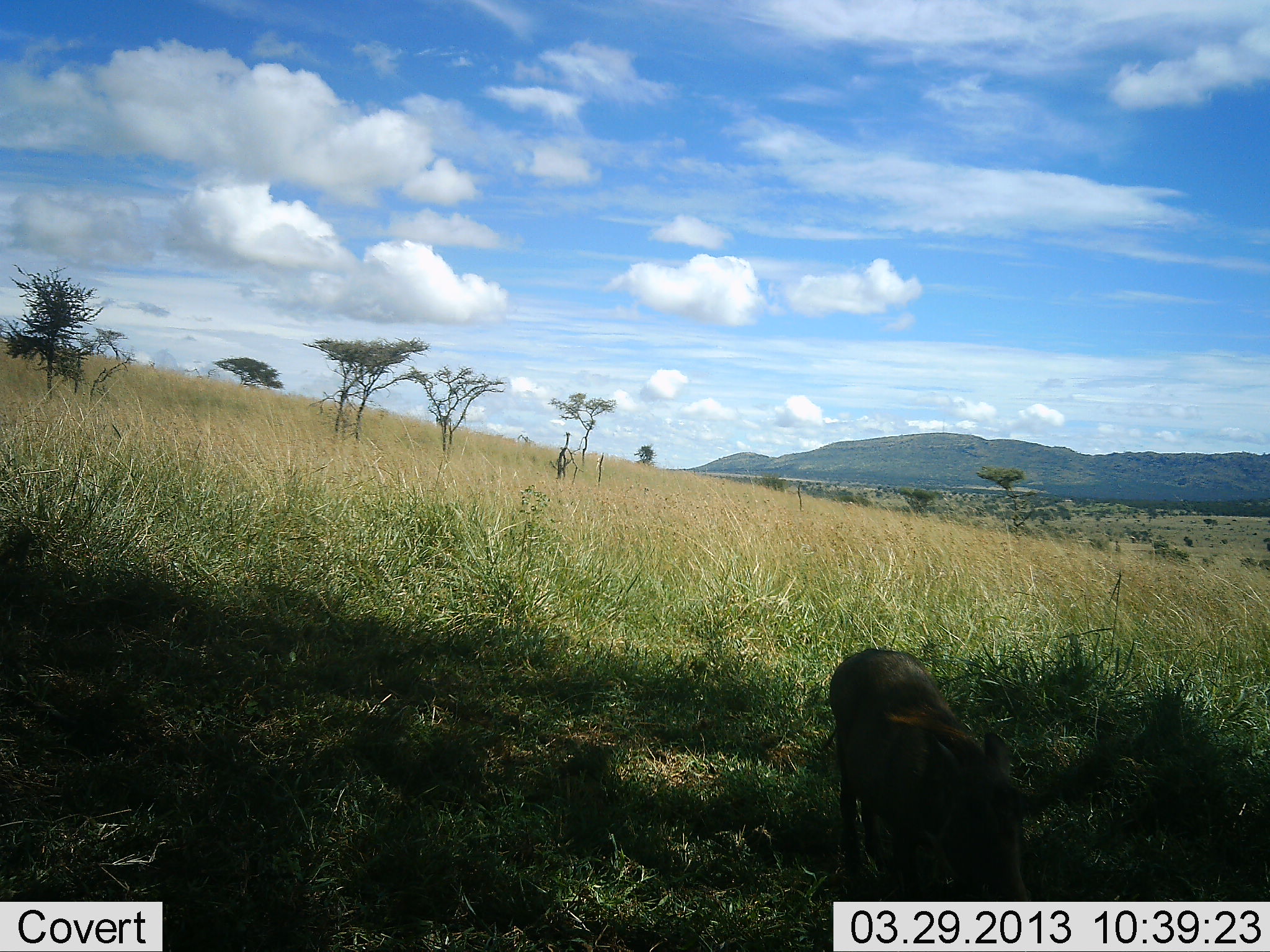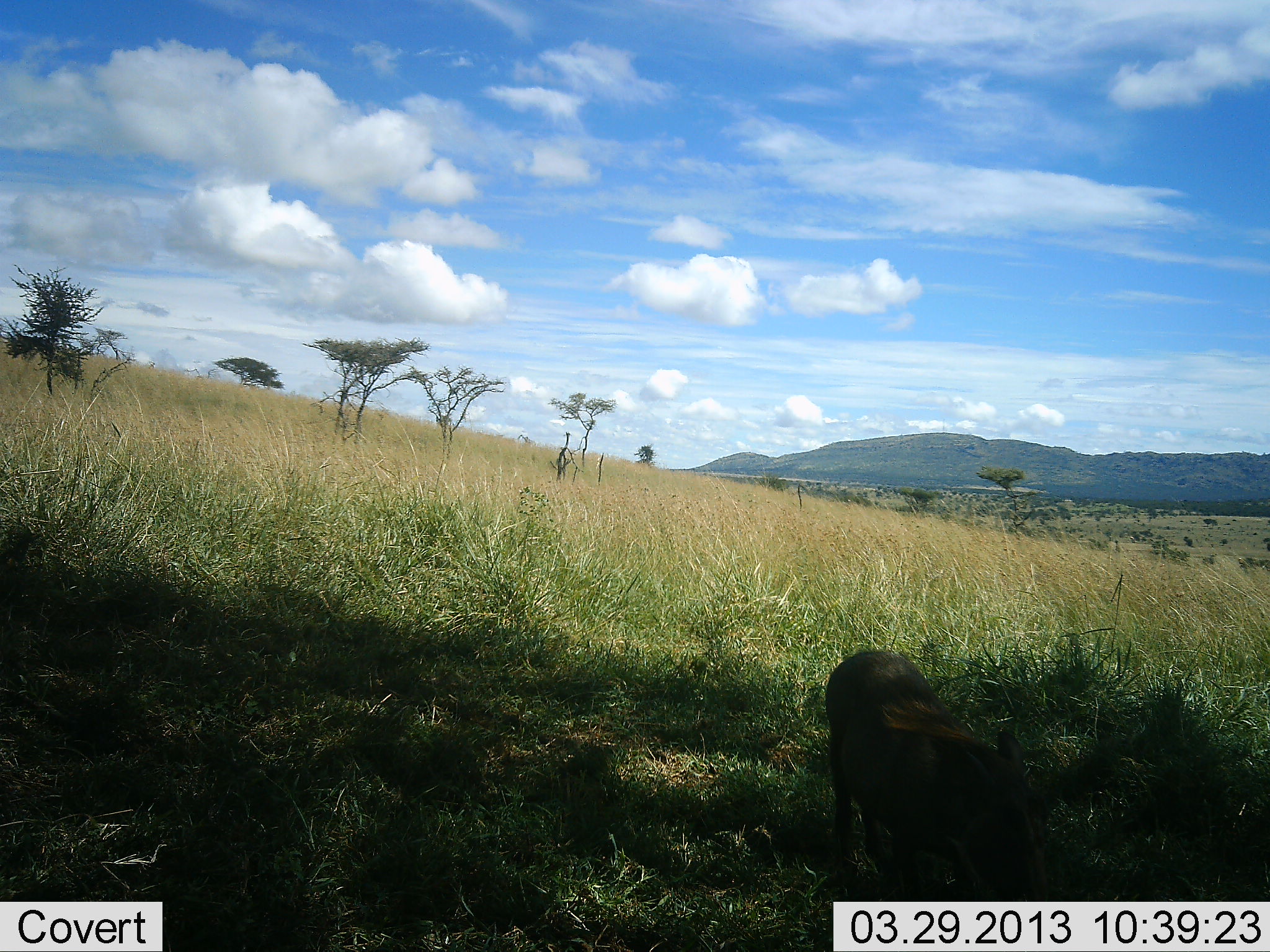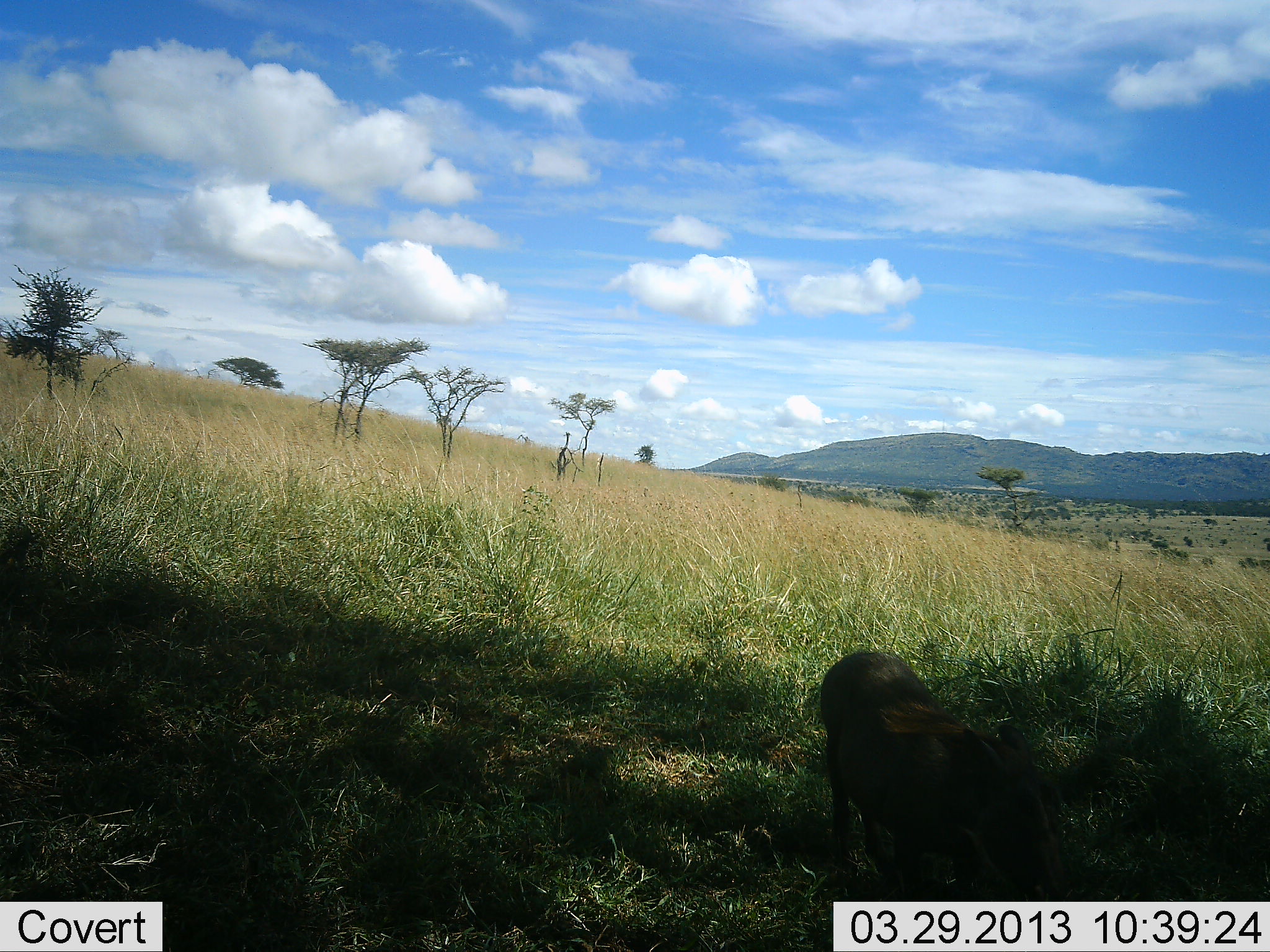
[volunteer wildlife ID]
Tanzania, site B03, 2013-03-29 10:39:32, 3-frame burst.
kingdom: Animalia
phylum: Chordata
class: Mammalia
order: Artiodactyla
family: Suidae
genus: Phacochoerus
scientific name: Phacochoerus africanus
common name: warthog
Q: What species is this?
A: Warthog (Phacochoerus africanus).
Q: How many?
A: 1.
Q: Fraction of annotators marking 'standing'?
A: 64%.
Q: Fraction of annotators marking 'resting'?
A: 3%.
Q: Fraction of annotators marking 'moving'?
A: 6%.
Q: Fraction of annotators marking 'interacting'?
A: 0%.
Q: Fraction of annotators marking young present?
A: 0%.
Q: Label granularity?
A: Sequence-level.